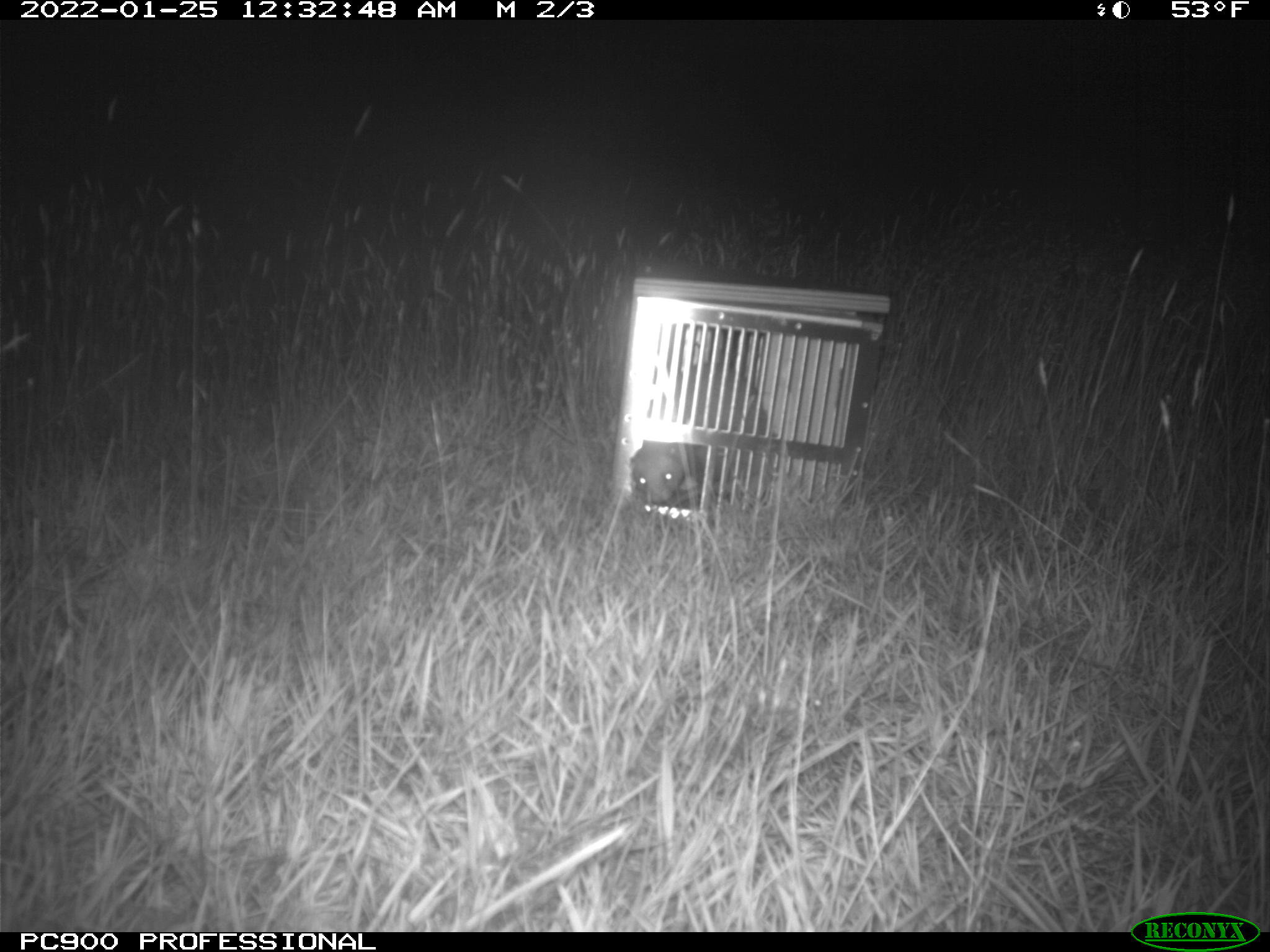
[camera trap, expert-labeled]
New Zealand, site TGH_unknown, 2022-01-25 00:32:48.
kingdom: Animalia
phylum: Chordata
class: Mammalia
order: Carnivora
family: Mustelidae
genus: Mustela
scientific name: Mustela furo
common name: ferret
Ferret (Mustela furo).